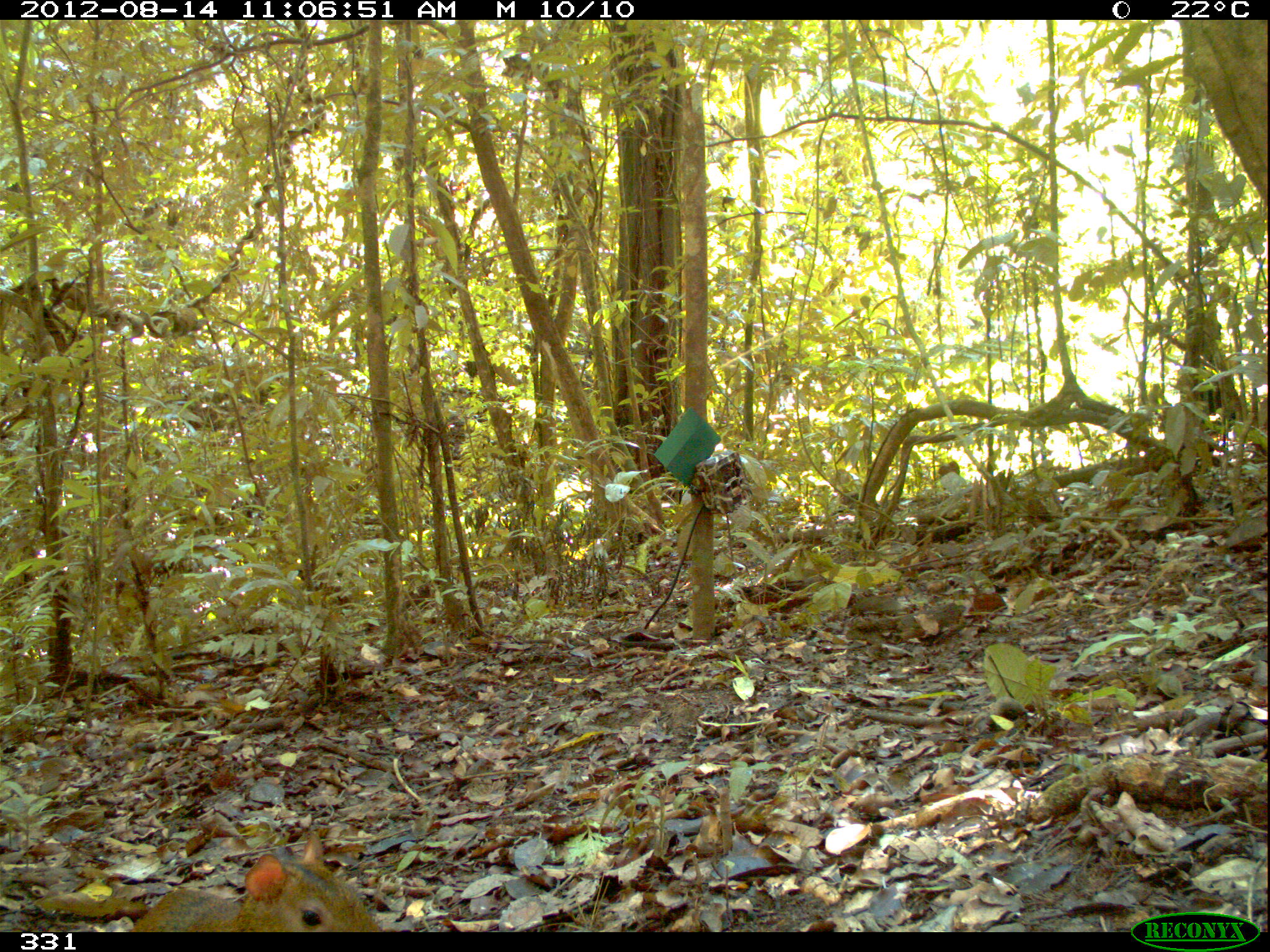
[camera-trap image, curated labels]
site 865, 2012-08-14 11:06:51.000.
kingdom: Animalia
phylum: Chordata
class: Mammalia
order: Rodentia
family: Dasyproctidae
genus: Dasyprocta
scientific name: Dasyprocta punctata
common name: central american agouti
Dasyprocta punctata (central american agouti).